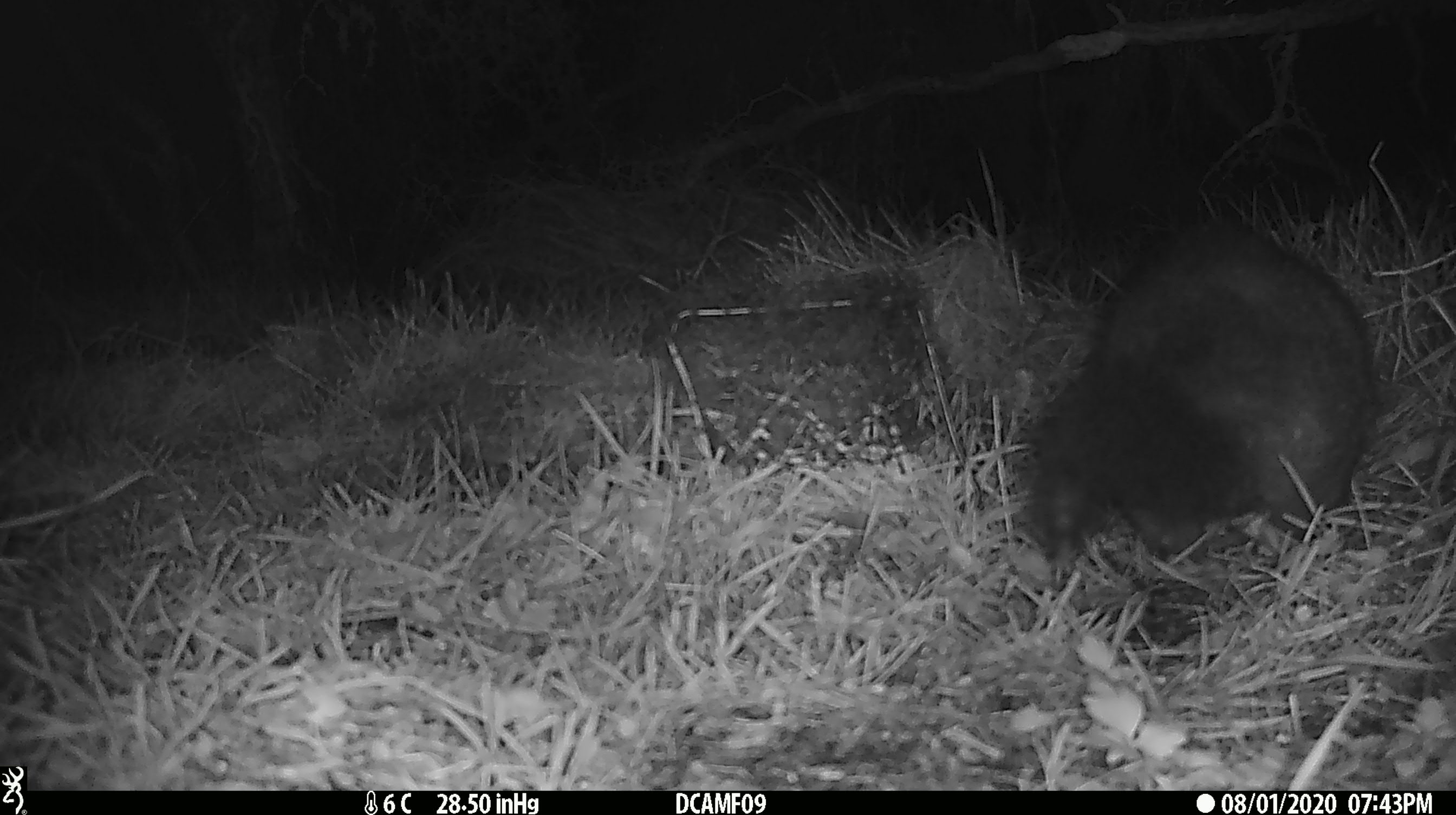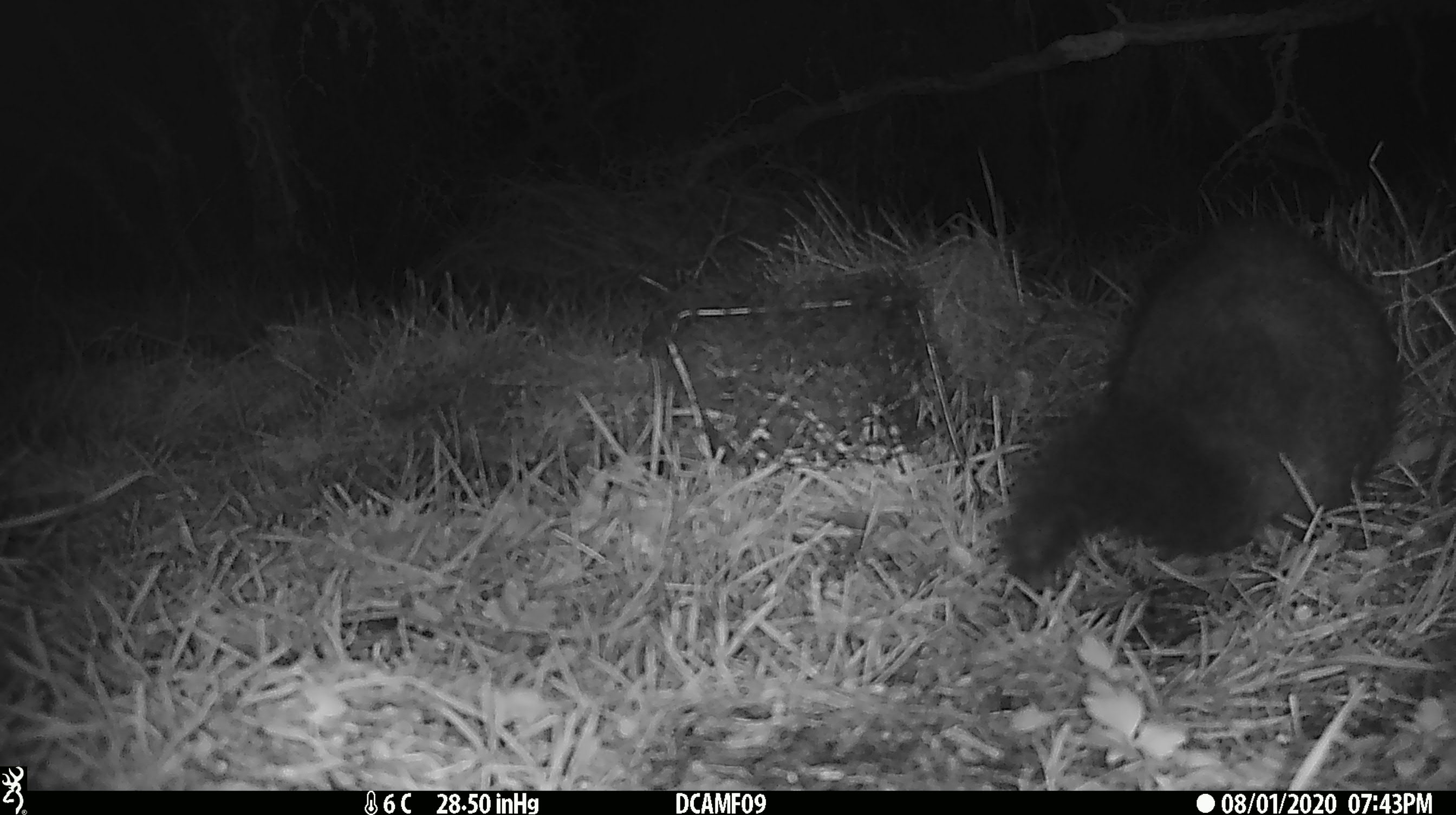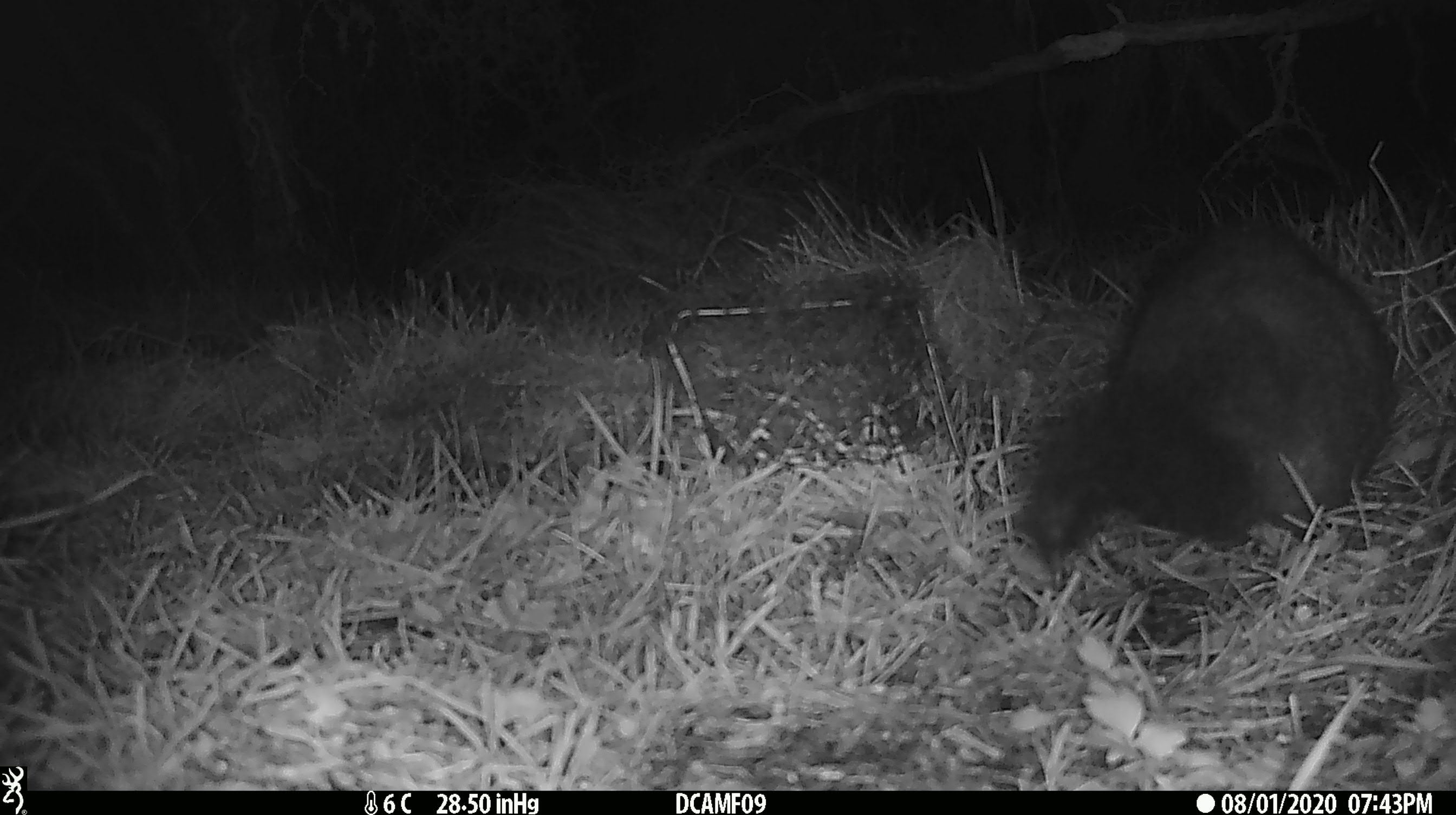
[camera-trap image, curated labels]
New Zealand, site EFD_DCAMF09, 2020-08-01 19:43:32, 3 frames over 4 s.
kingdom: Animalia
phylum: Chordata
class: Mammalia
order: Diprotodontia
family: Phalangeridae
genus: Trichosurus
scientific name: Trichosurus vulpecula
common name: common brushtail possum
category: possum